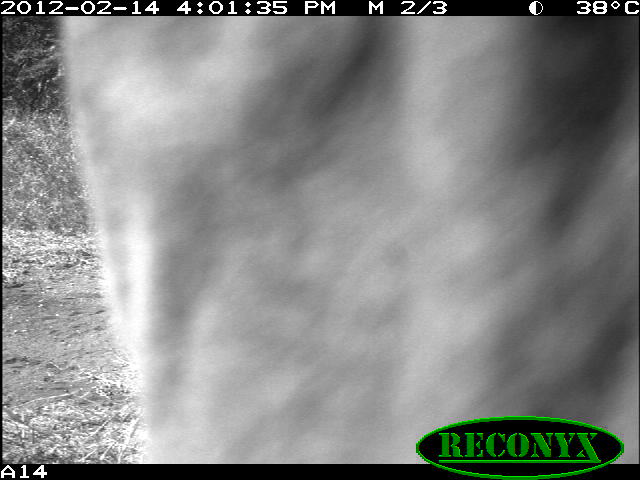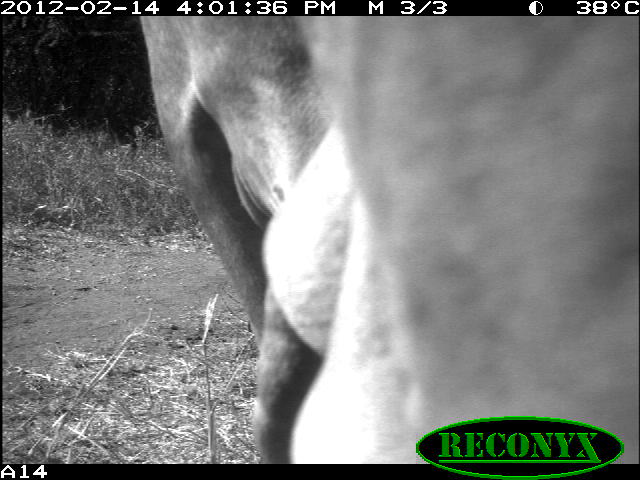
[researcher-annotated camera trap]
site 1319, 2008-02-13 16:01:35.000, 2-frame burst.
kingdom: Animalia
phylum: Chordata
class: Mammalia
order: Artiodactyla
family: Bovidae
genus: Bos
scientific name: Bos taurus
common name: domestic cattle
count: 1